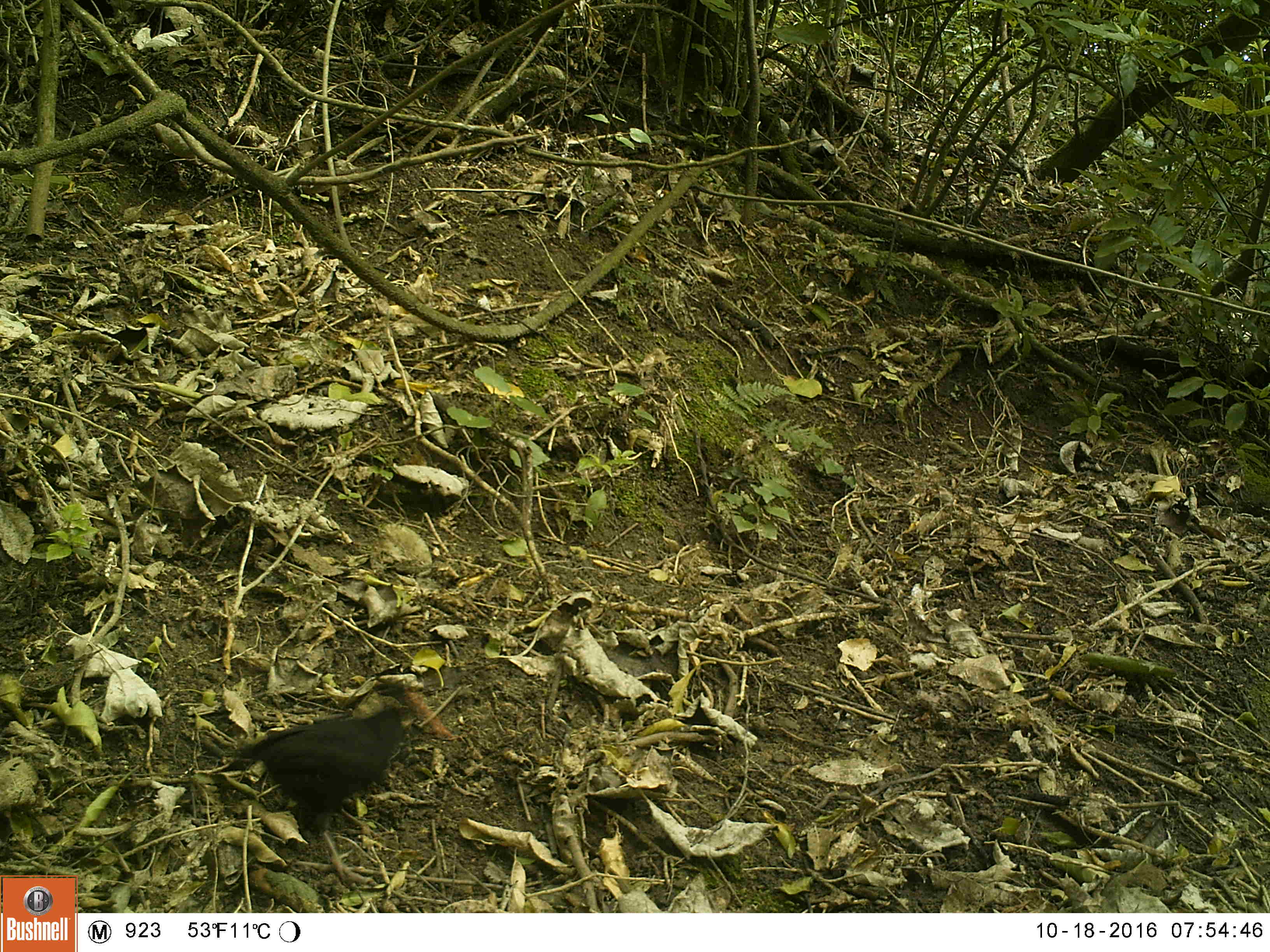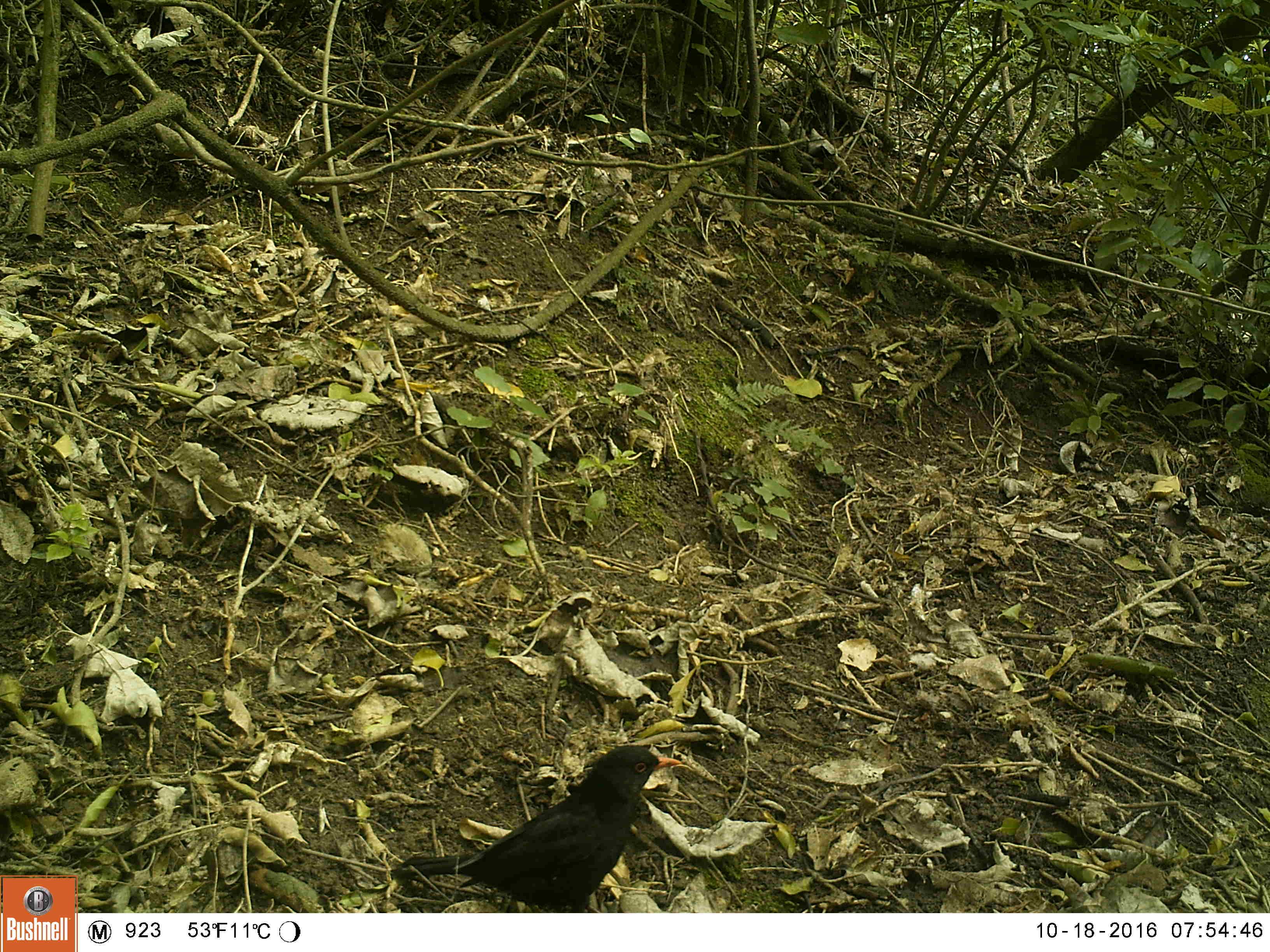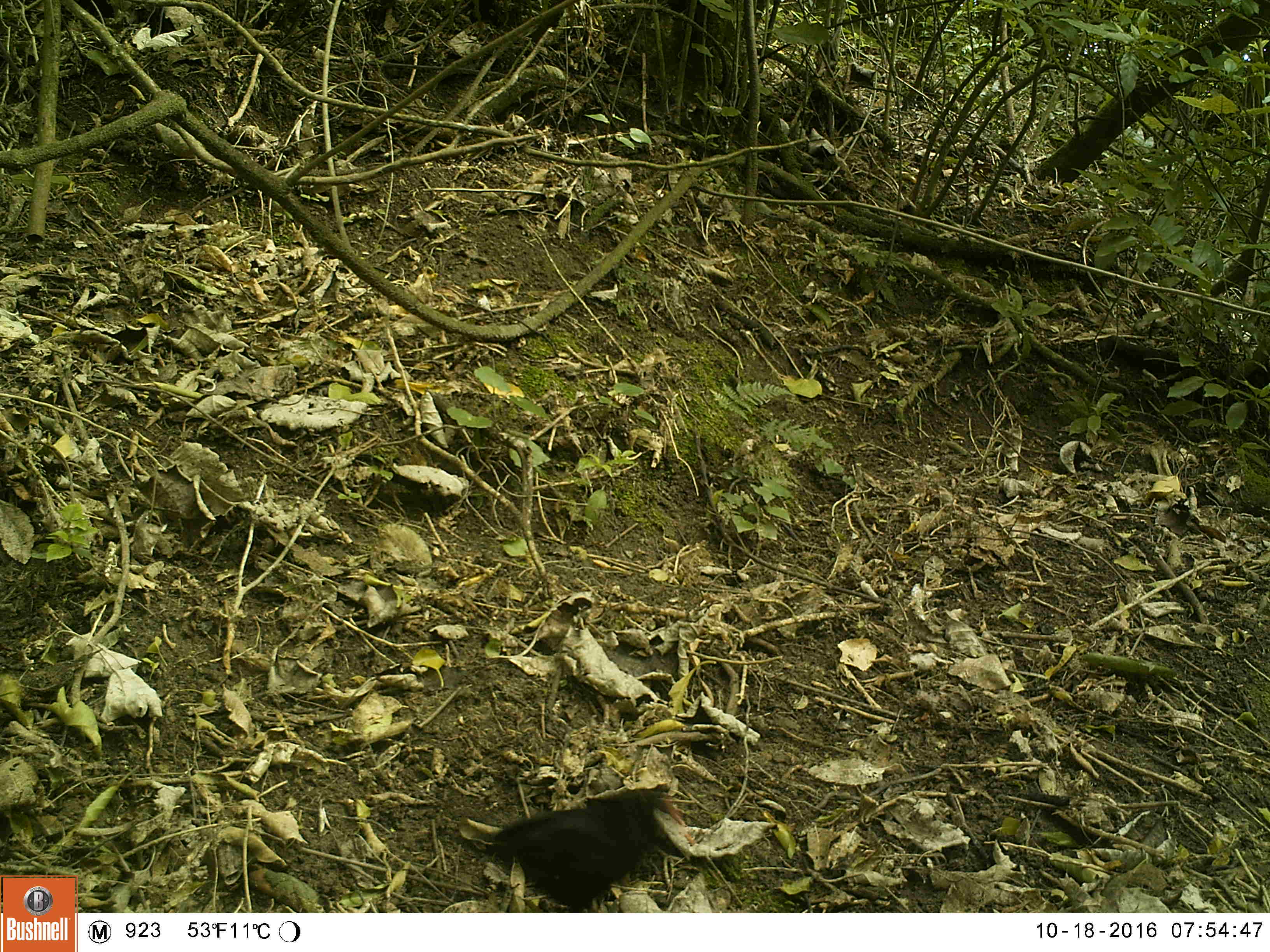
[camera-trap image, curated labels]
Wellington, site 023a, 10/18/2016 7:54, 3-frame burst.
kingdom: Animalia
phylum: Chordata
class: Aves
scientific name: Aves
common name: bird